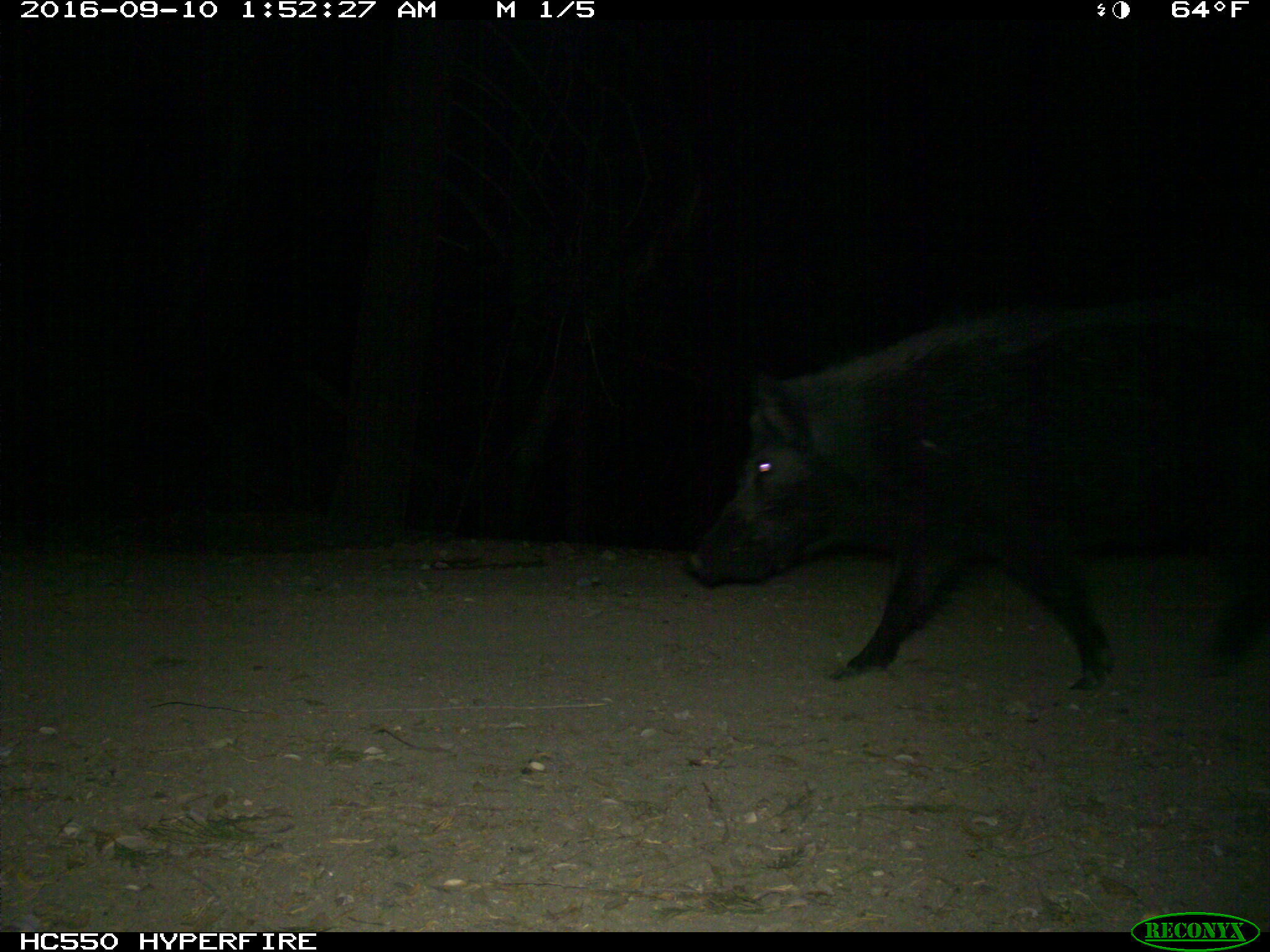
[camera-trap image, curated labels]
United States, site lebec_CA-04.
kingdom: Animalia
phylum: Chordata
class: Mammalia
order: Artiodactyla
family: Suidae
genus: Sus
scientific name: Sus scrofa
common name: wild boar